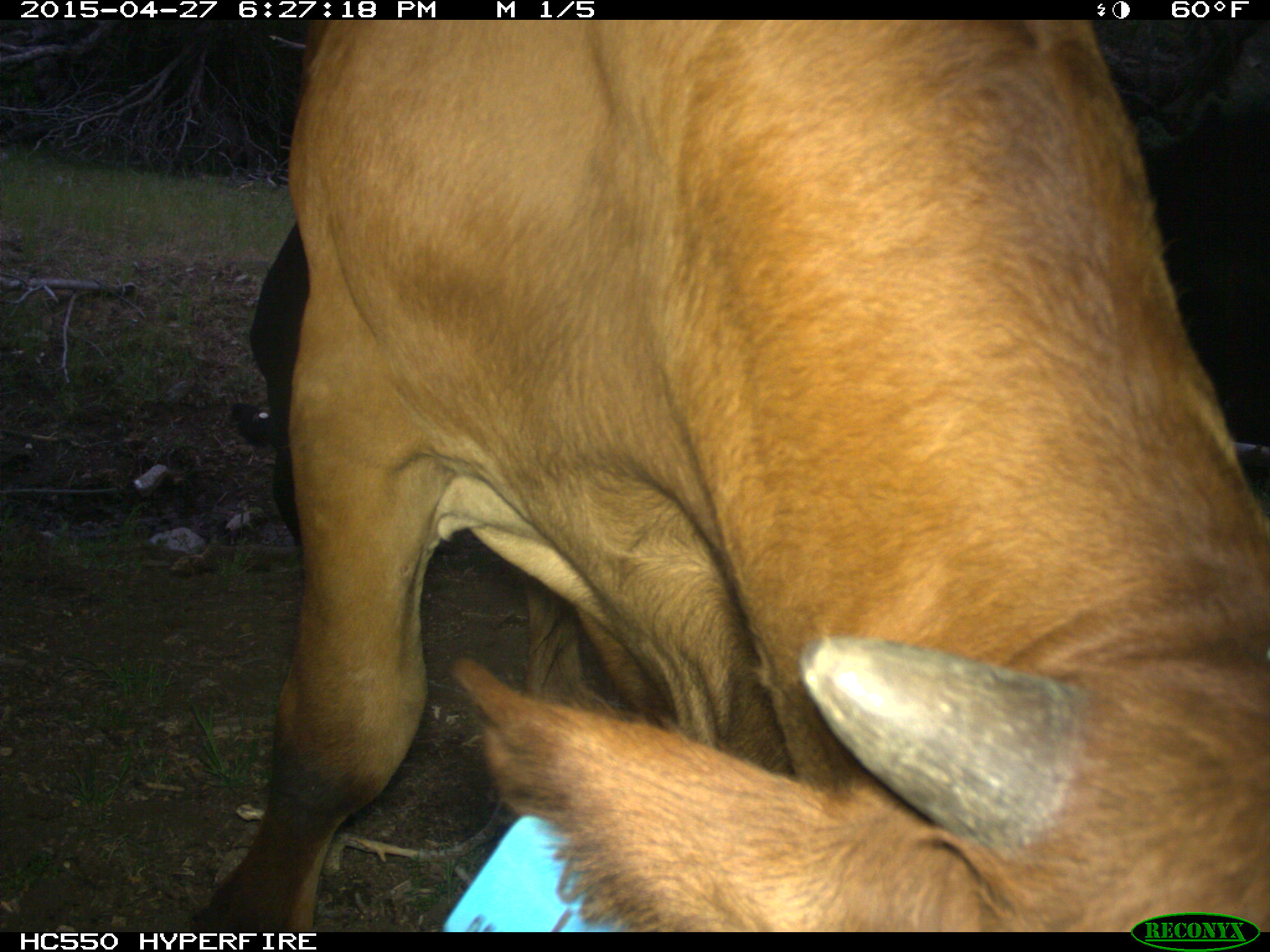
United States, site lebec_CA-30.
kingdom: Animalia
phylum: Chordata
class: Mammalia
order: Artiodactyla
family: Bovidae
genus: Bos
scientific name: Bos taurus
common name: domestic cow